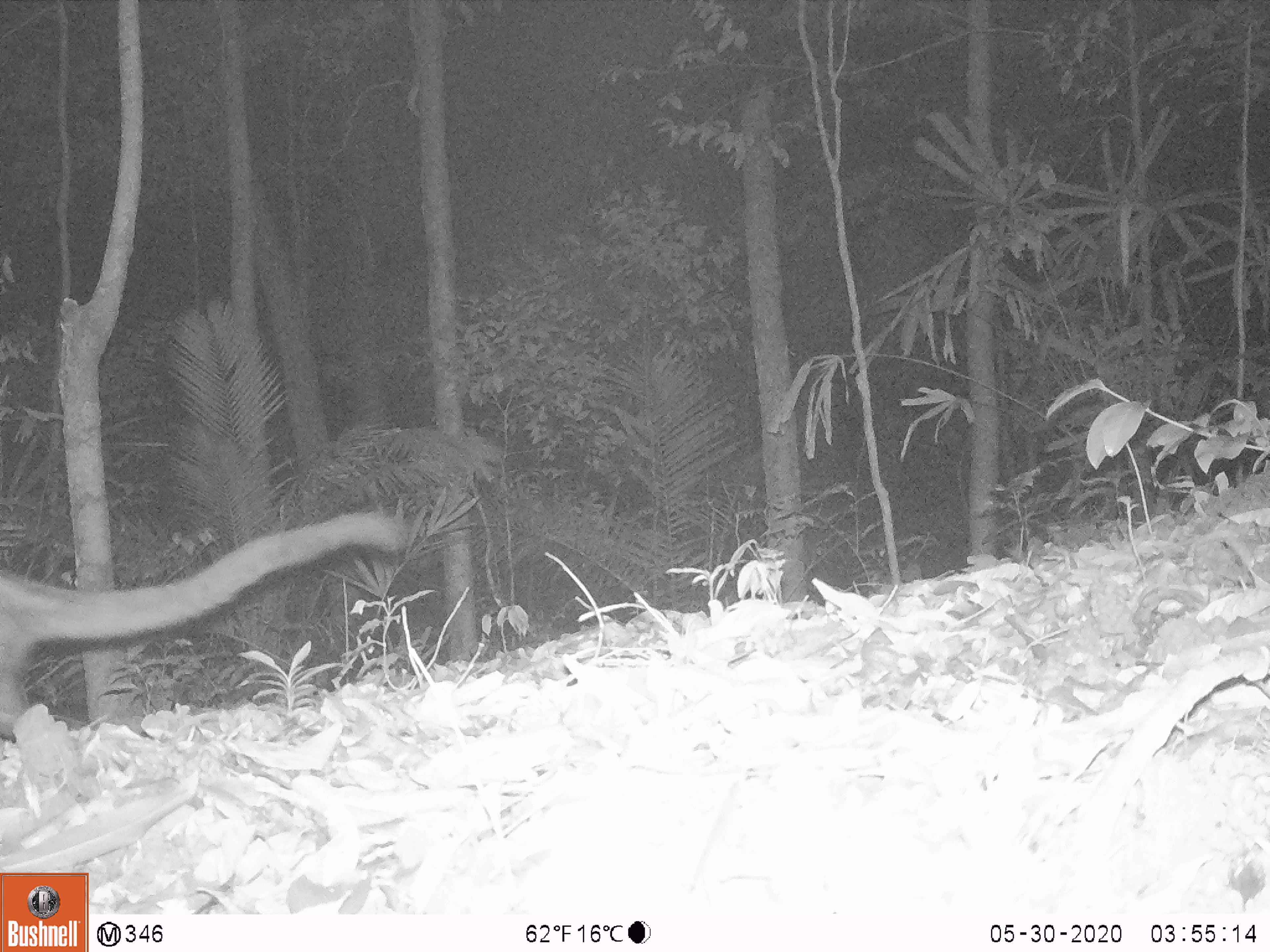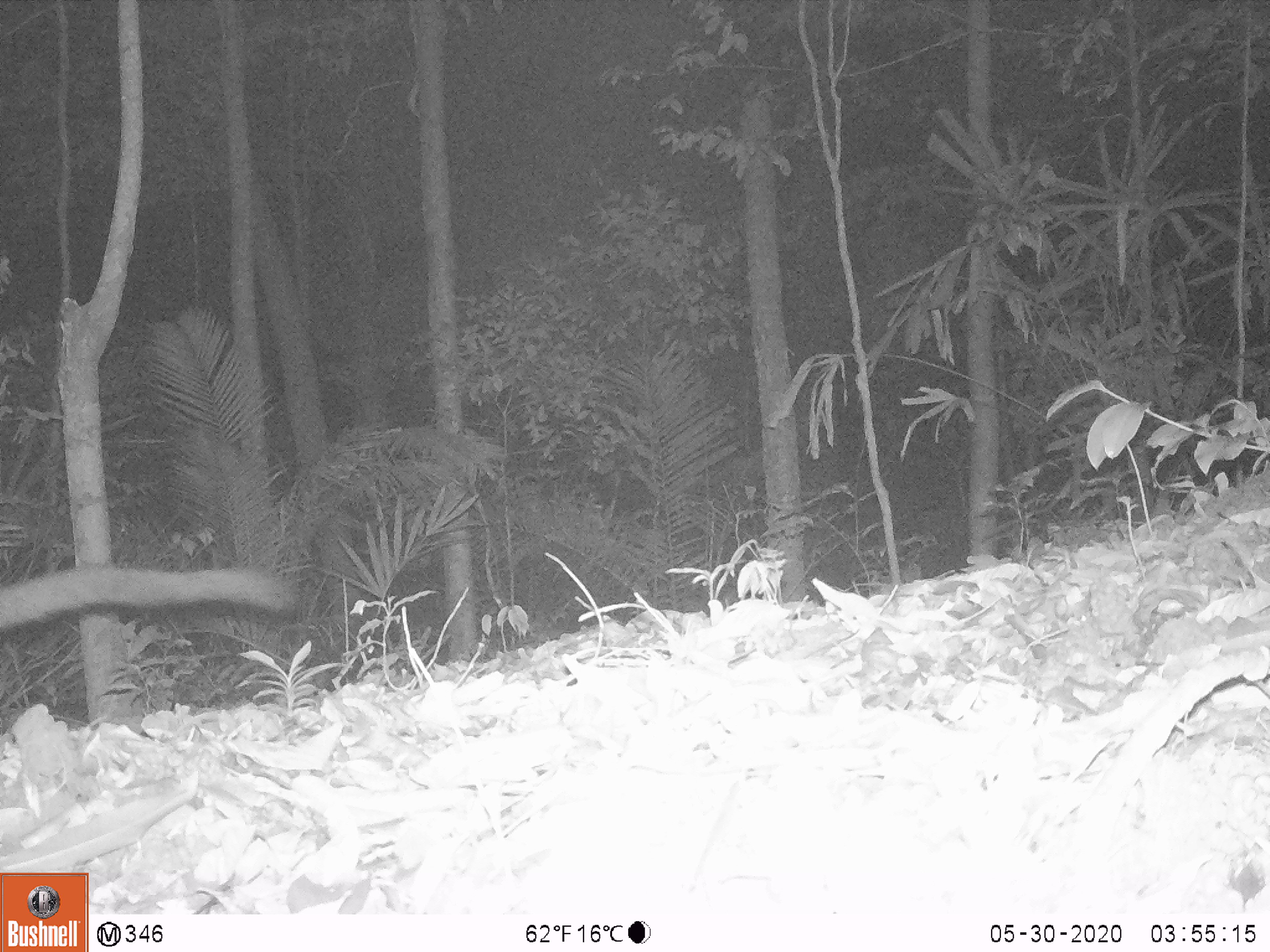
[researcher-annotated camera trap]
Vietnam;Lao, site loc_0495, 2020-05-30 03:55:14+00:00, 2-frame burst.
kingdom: Animalia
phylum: Chordata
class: Mammalia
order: Carnivora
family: Viverridae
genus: Paradoxurus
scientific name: Paradoxurus hermaphroditus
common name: common palm civet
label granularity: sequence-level